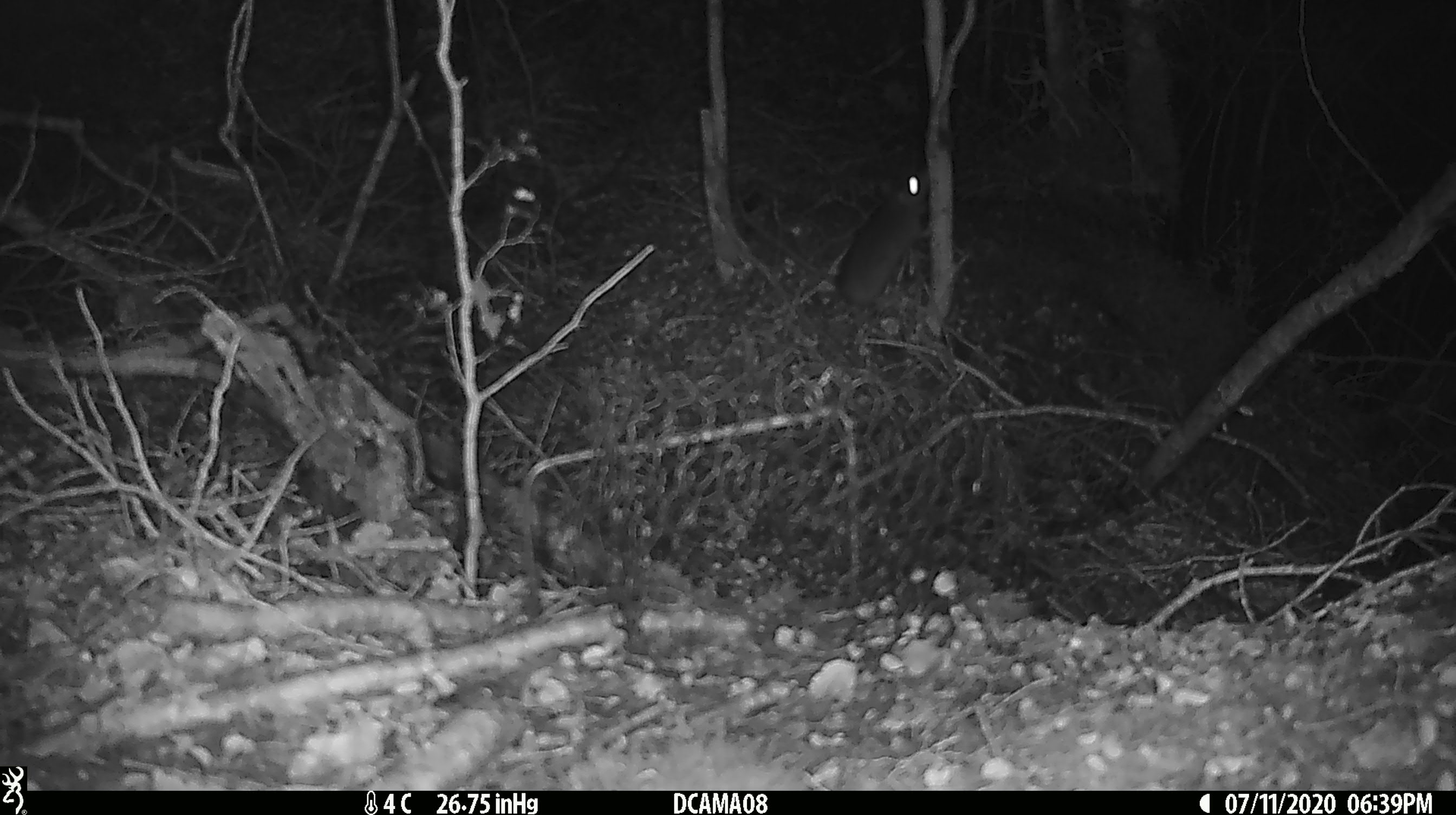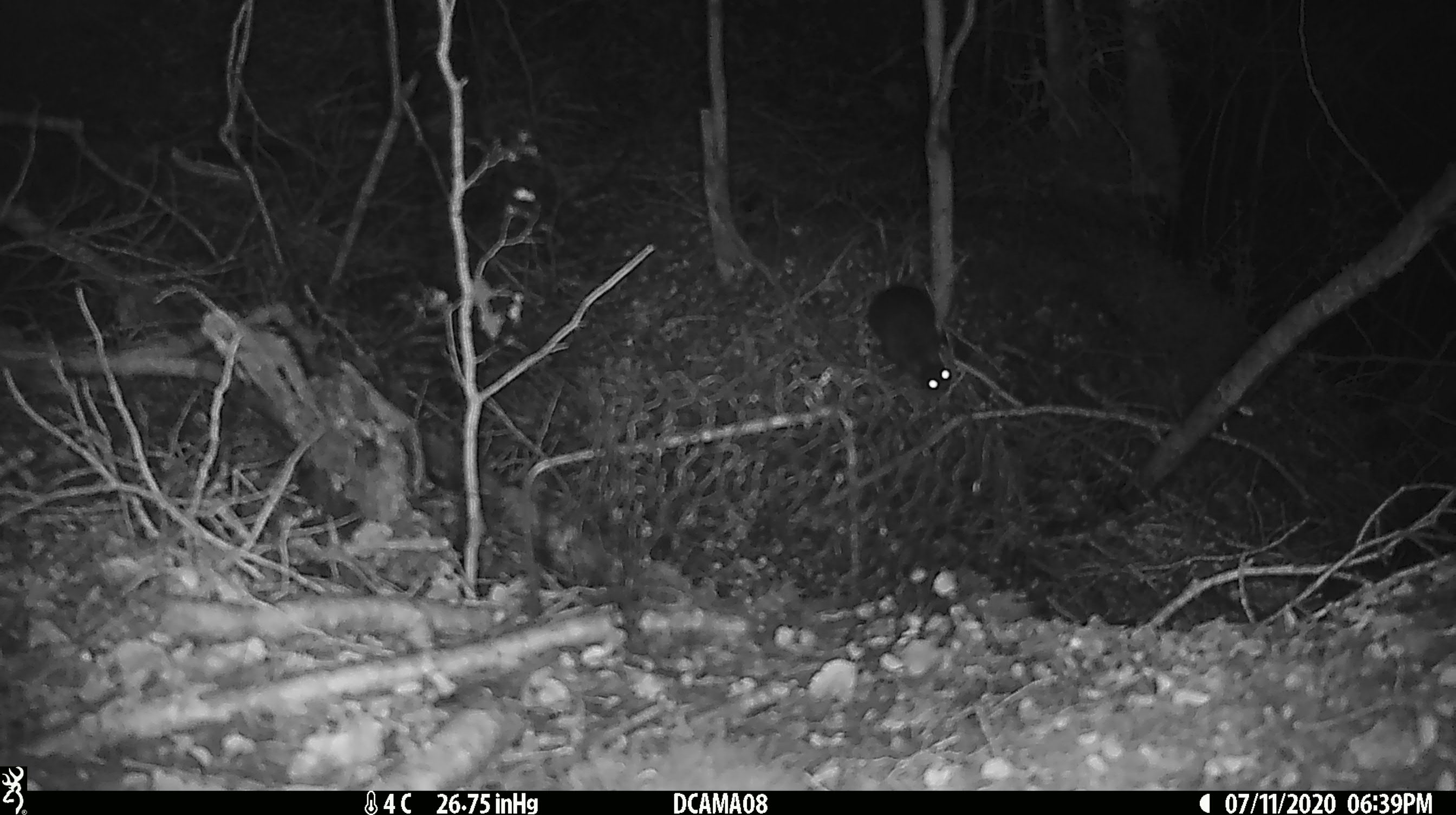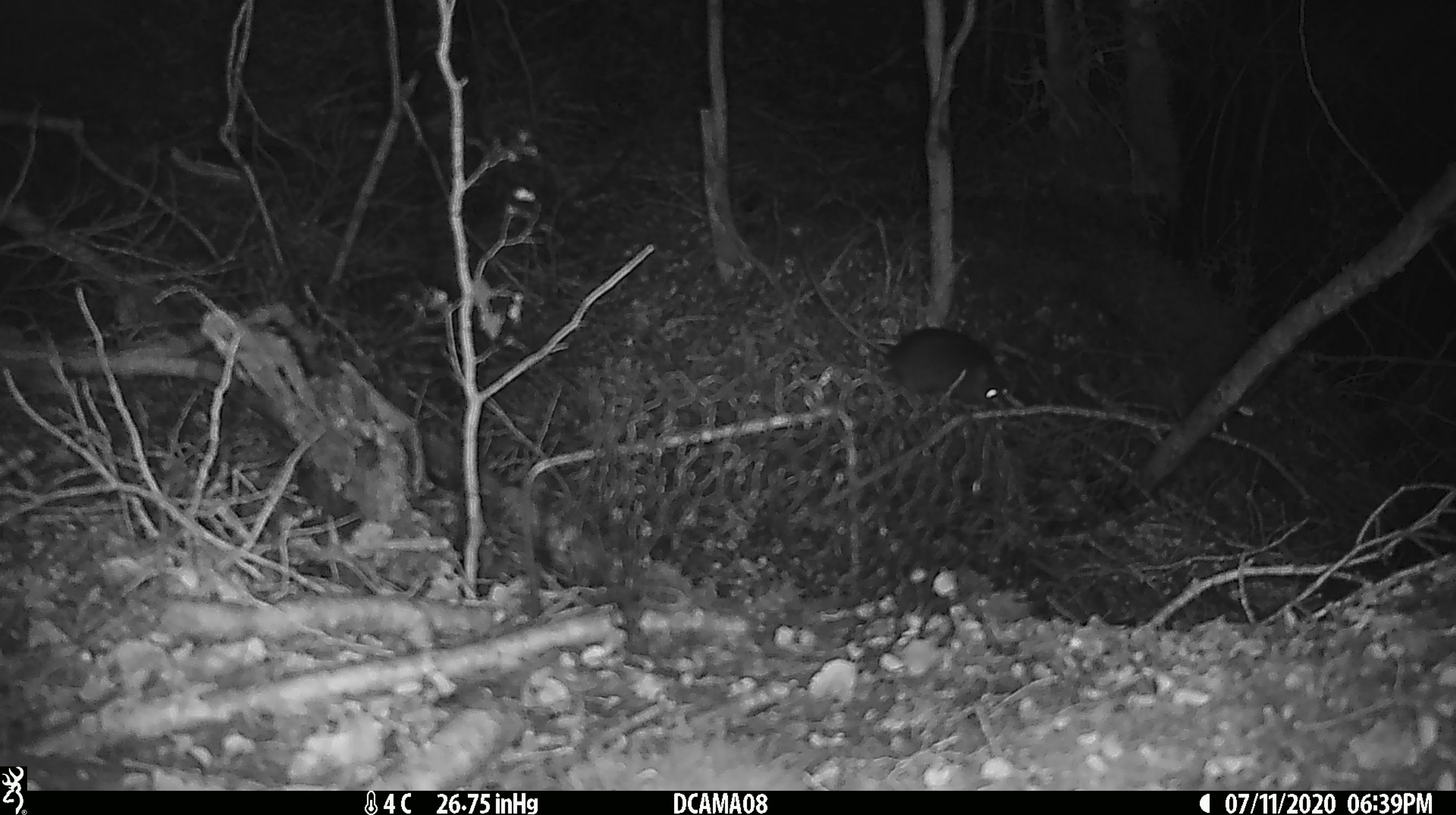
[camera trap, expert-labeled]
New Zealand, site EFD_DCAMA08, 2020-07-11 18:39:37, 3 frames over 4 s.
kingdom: Animalia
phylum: Chordata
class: Mammalia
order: Rodentia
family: Muridae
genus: Mus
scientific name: Mus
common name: mouse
Mouse (Mus).